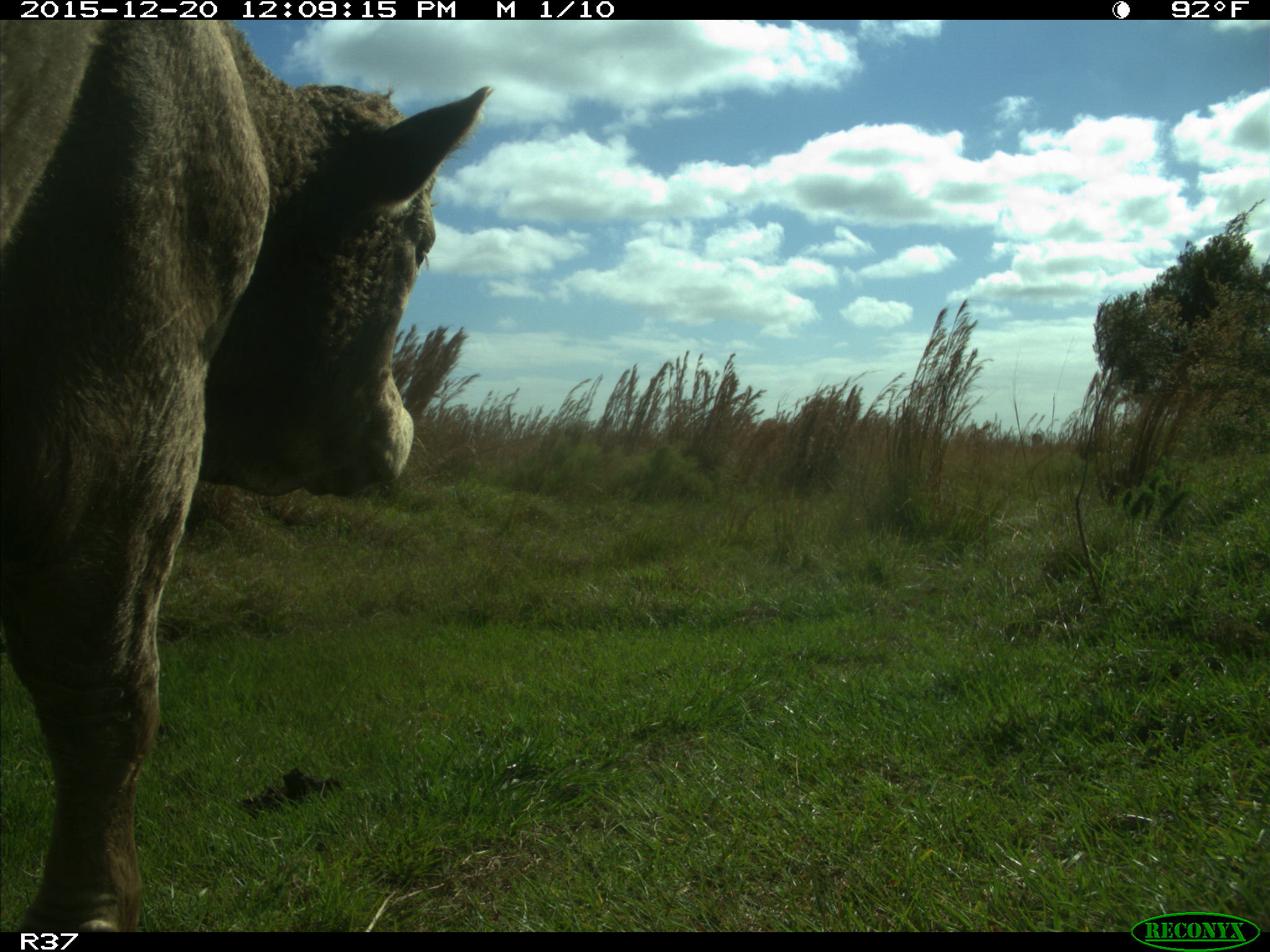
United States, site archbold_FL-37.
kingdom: Animalia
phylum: Chordata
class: Mammalia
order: Artiodactyla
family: Bovidae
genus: Bos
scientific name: Bos taurus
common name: domestic cow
Bos taurus (domestic cow).